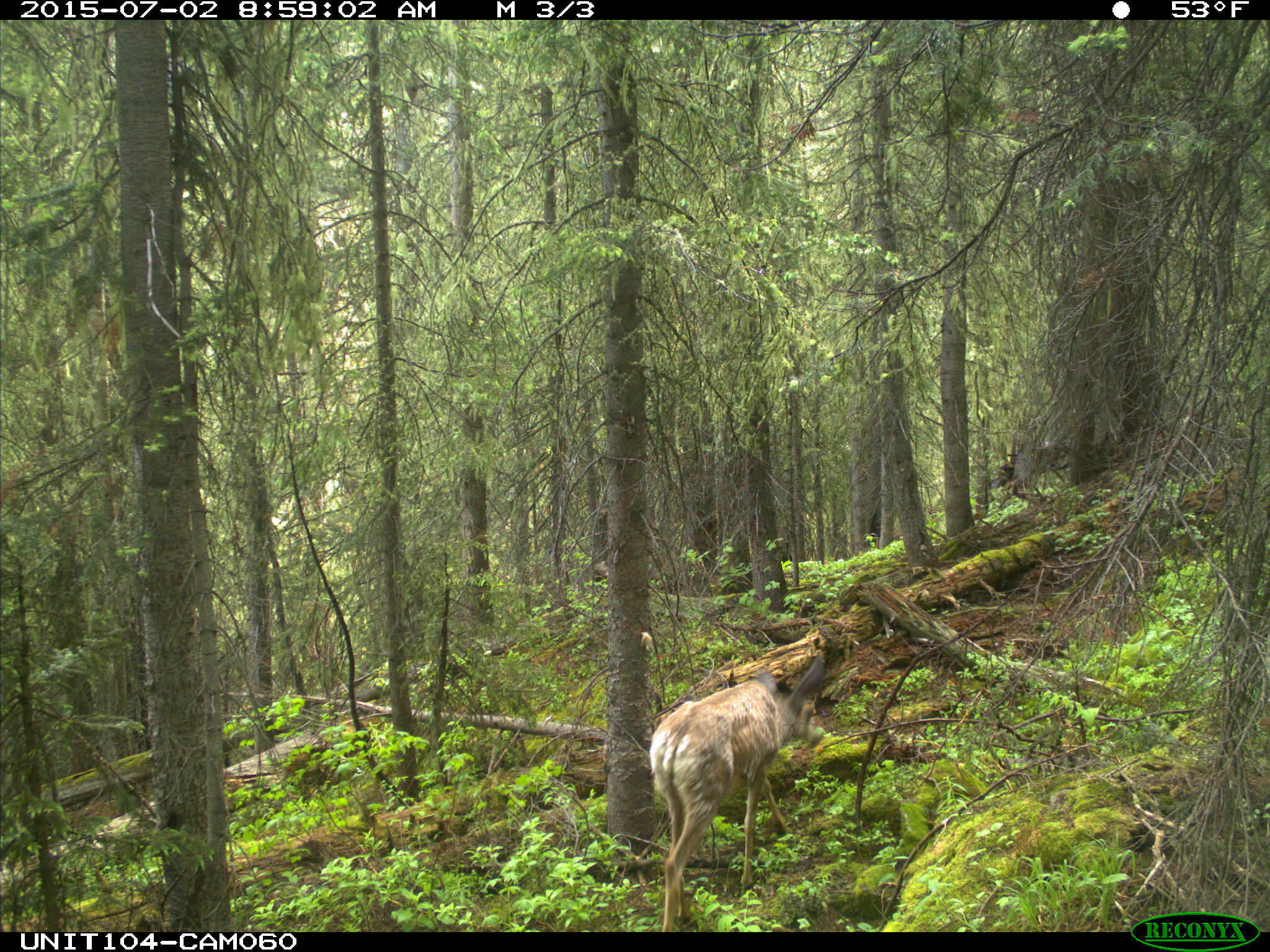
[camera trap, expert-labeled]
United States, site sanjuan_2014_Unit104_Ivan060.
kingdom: Animalia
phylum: Chordata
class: Mammalia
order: Artiodactyla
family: Cervidae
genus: Odocoileus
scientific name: Odocoileus hemionus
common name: mule deer